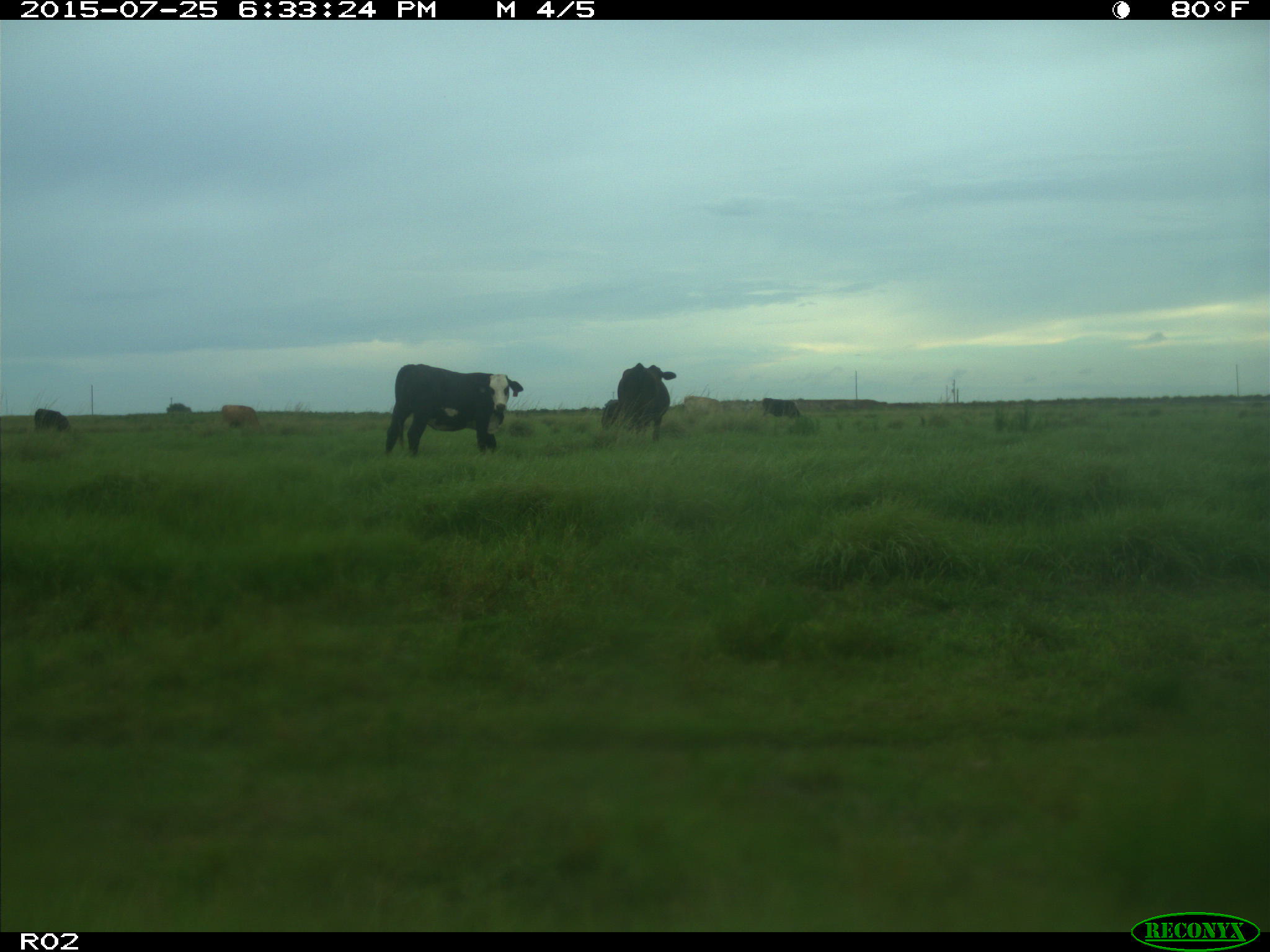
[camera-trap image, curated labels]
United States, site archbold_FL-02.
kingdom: Animalia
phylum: Chordata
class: Mammalia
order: Artiodactyla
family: Bovidae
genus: Bos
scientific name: Bos taurus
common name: domestic cow